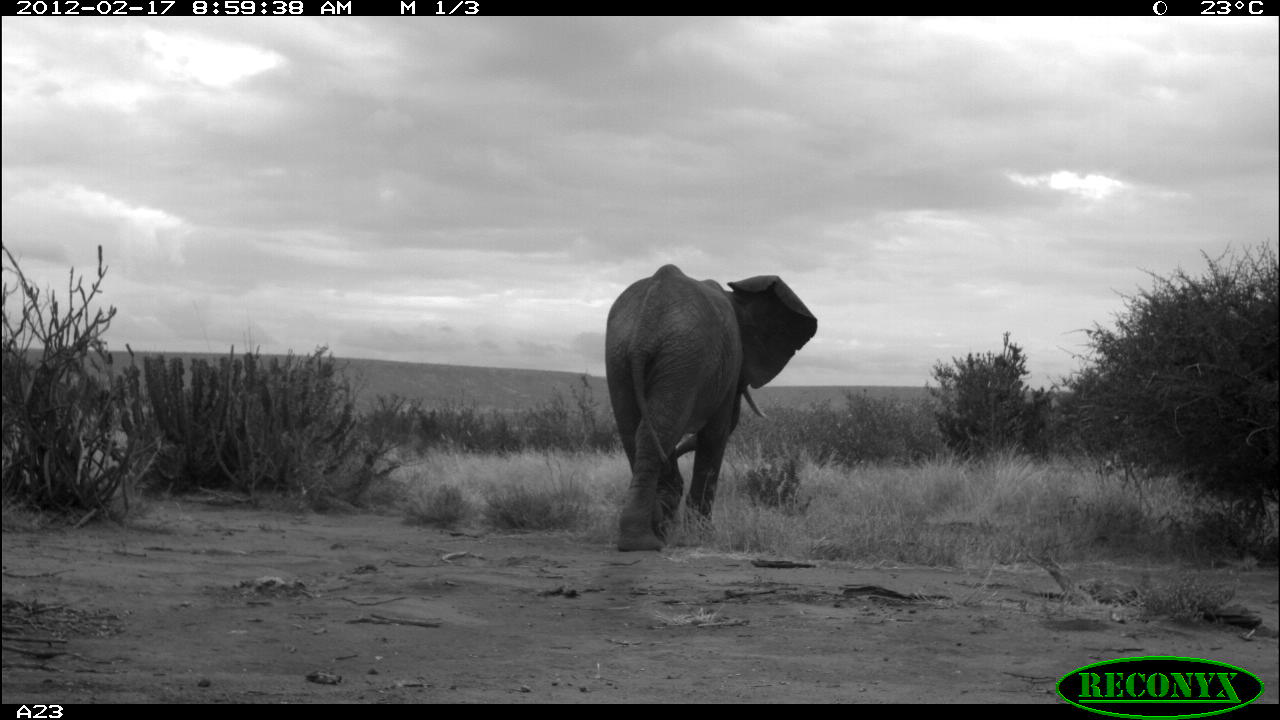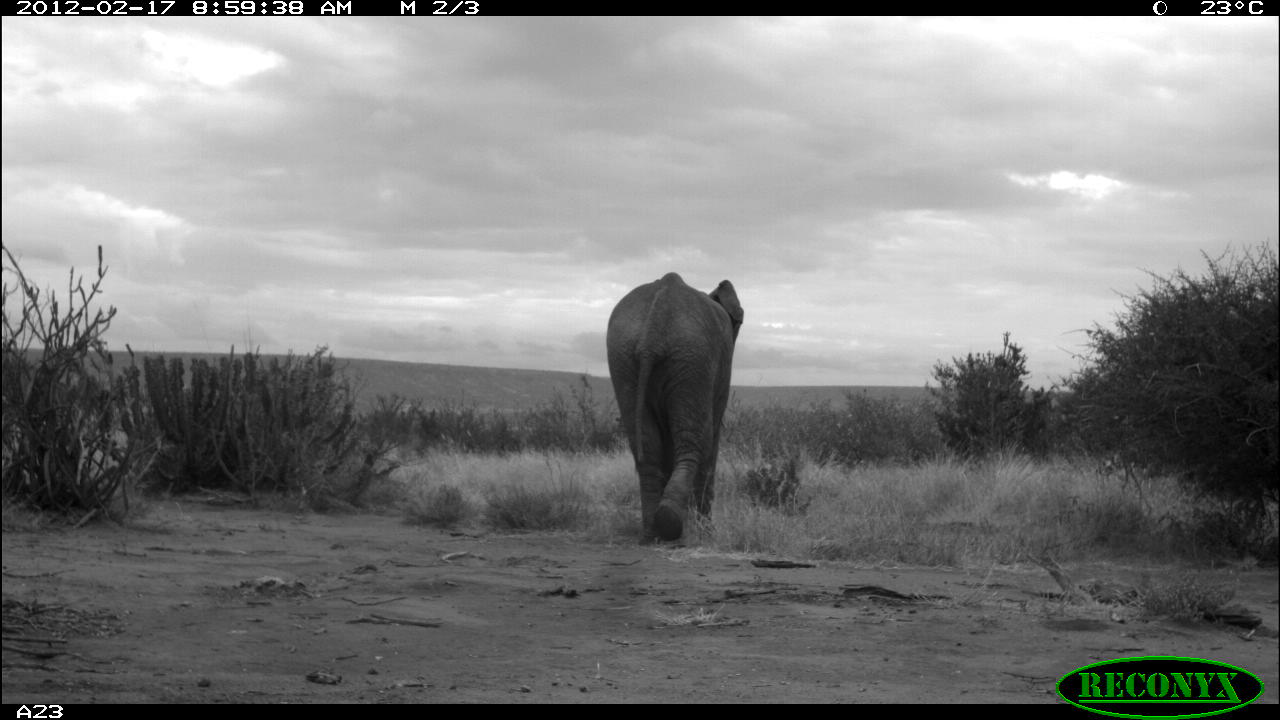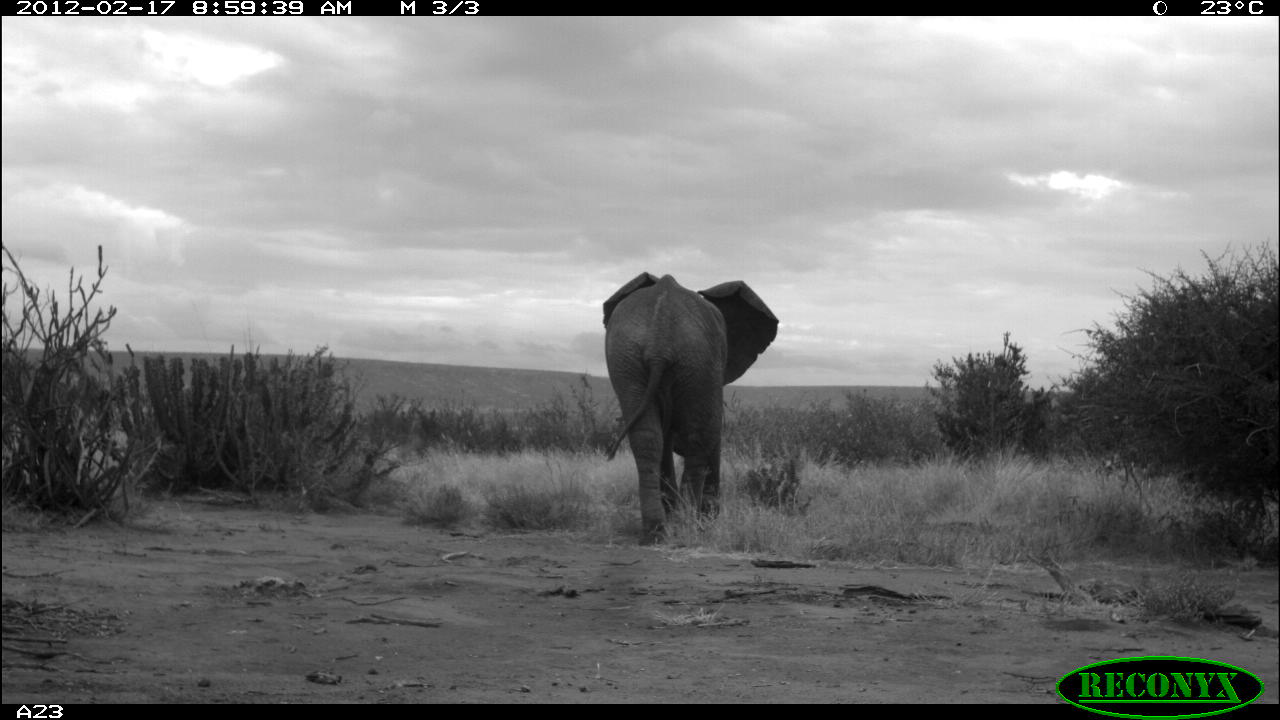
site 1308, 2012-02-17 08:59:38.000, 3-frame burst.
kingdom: Animalia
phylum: Chordata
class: Mammalia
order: Proboscidea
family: Elephantidae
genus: Loxodonta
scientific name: Loxodonta africana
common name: african bush elephant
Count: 1.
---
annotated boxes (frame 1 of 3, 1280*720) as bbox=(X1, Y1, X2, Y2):
loxodonta africana: bbox=(603, 263, 816, 551)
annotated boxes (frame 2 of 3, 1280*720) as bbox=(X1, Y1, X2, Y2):
loxodonta africana: bbox=(604, 269, 743, 547)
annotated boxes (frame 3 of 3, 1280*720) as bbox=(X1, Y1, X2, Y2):
loxodonta africana: bbox=(601, 271, 780, 546)